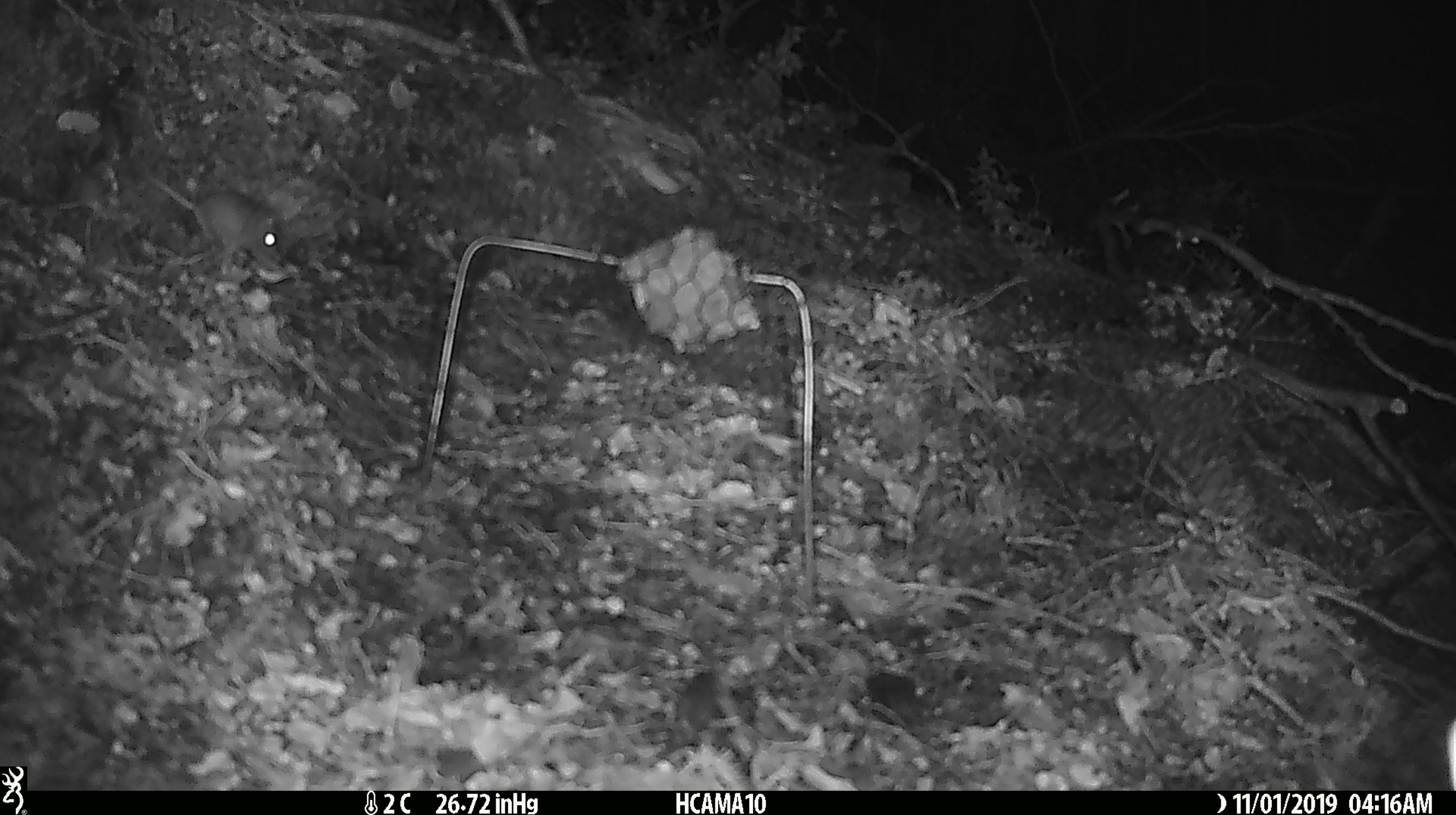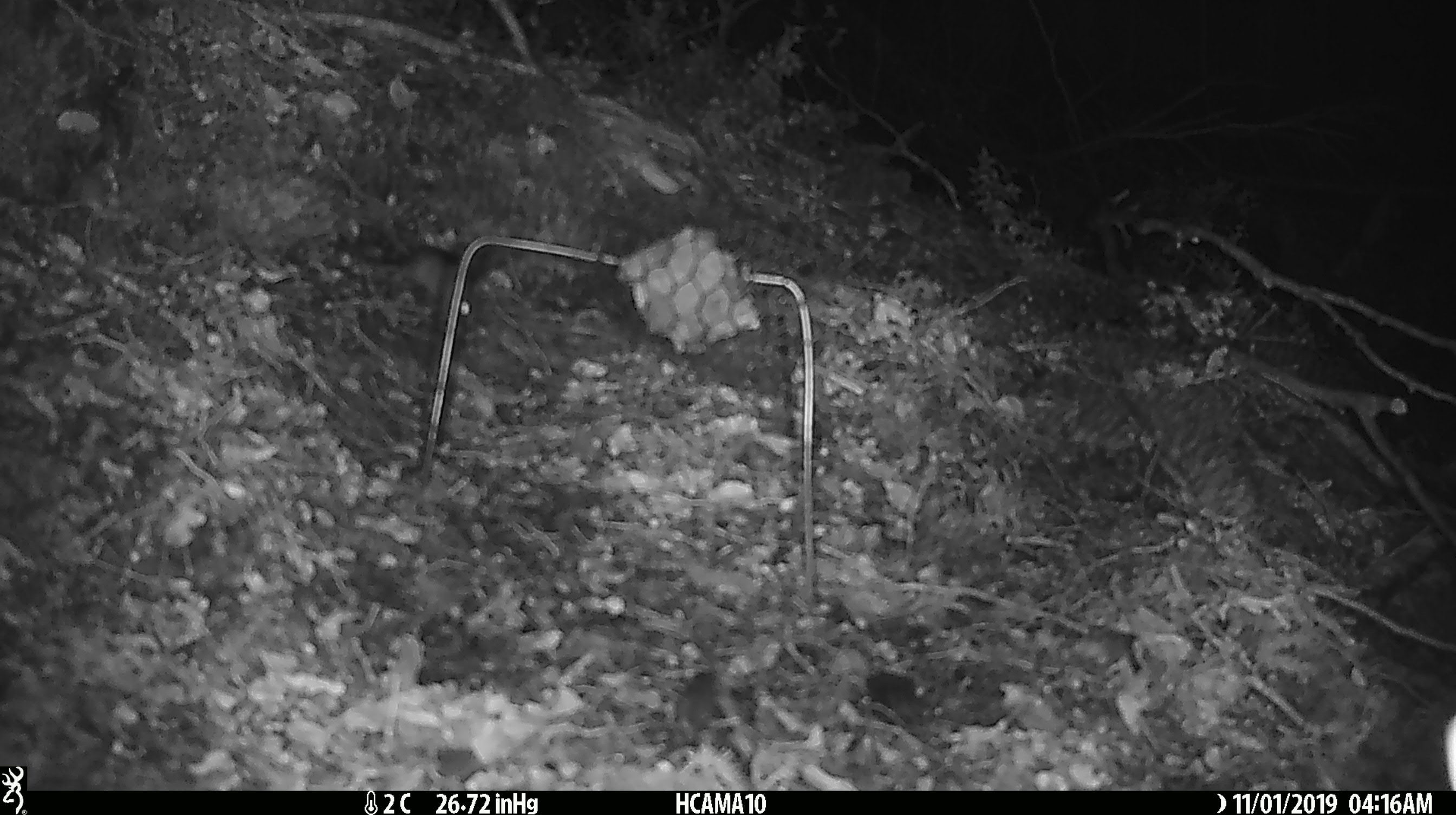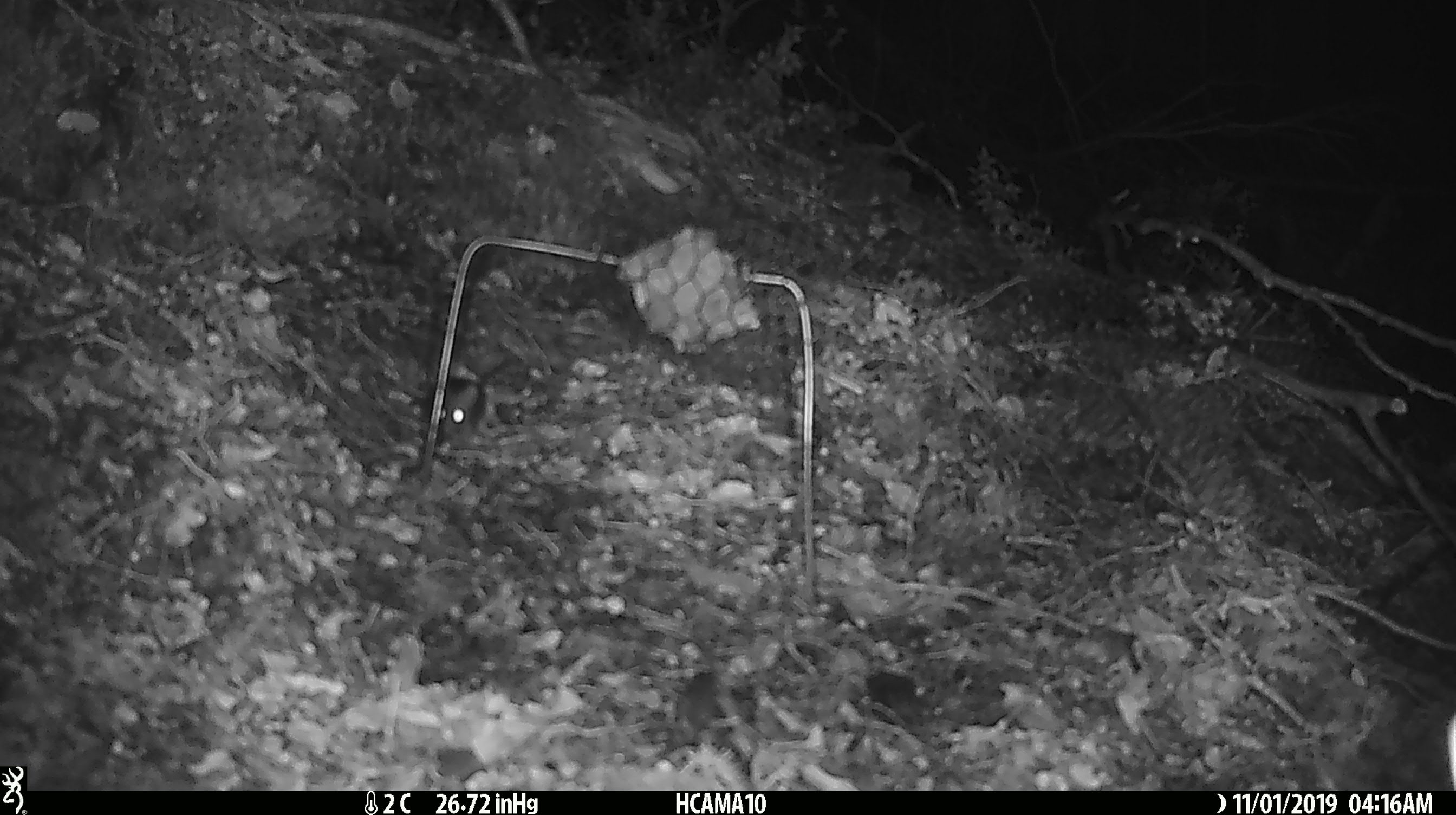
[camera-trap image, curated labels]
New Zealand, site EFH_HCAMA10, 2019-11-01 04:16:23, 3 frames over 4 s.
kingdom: Animalia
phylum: Chordata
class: Mammalia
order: Rodentia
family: Muridae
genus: Mus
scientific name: Mus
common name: mouse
Mouse (Mus).